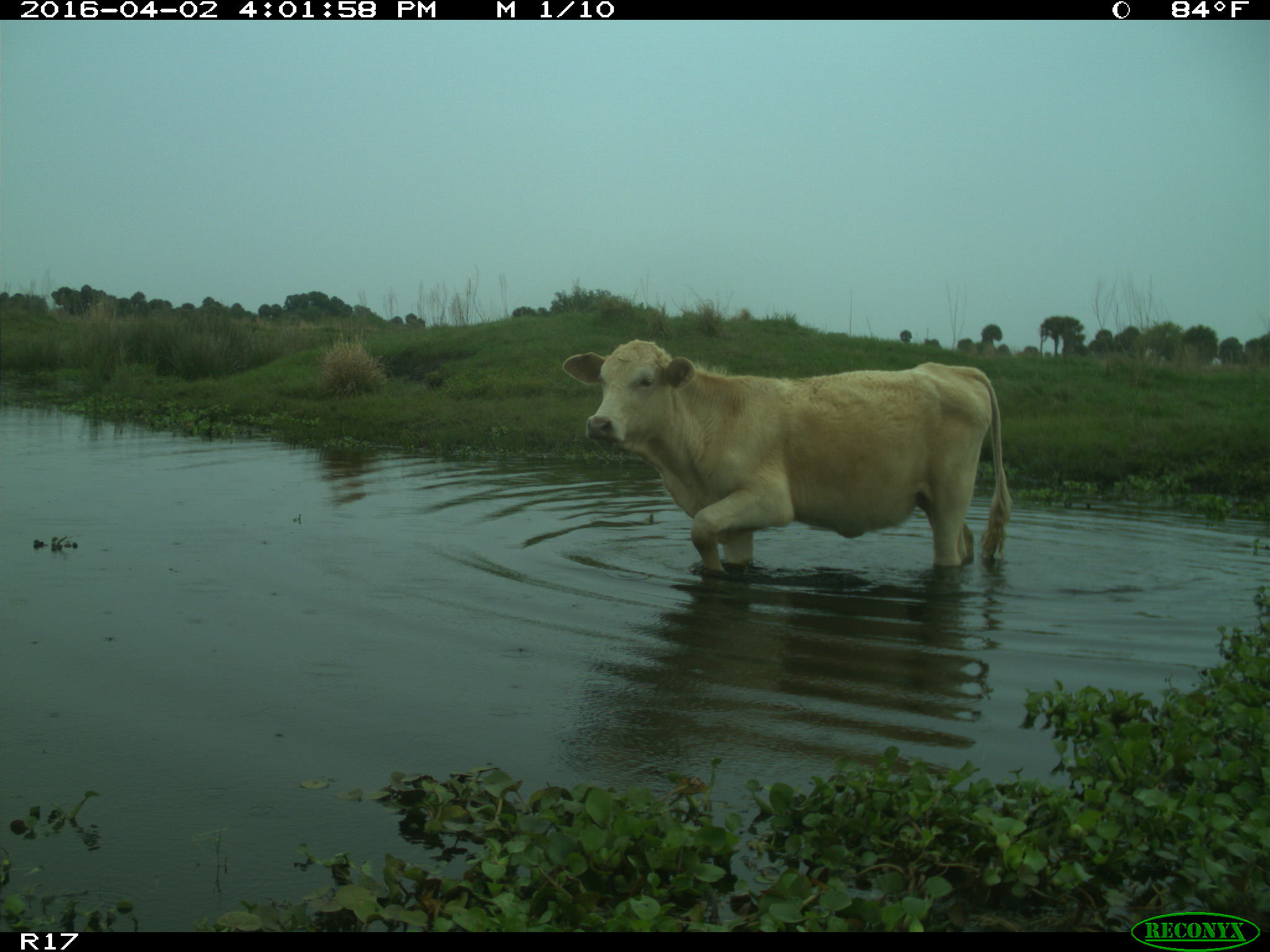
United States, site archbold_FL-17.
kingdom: Animalia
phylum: Chordata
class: Mammalia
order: Artiodactyla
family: Bovidae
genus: Bos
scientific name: Bos taurus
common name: domestic cow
Bos taurus (domestic cow).